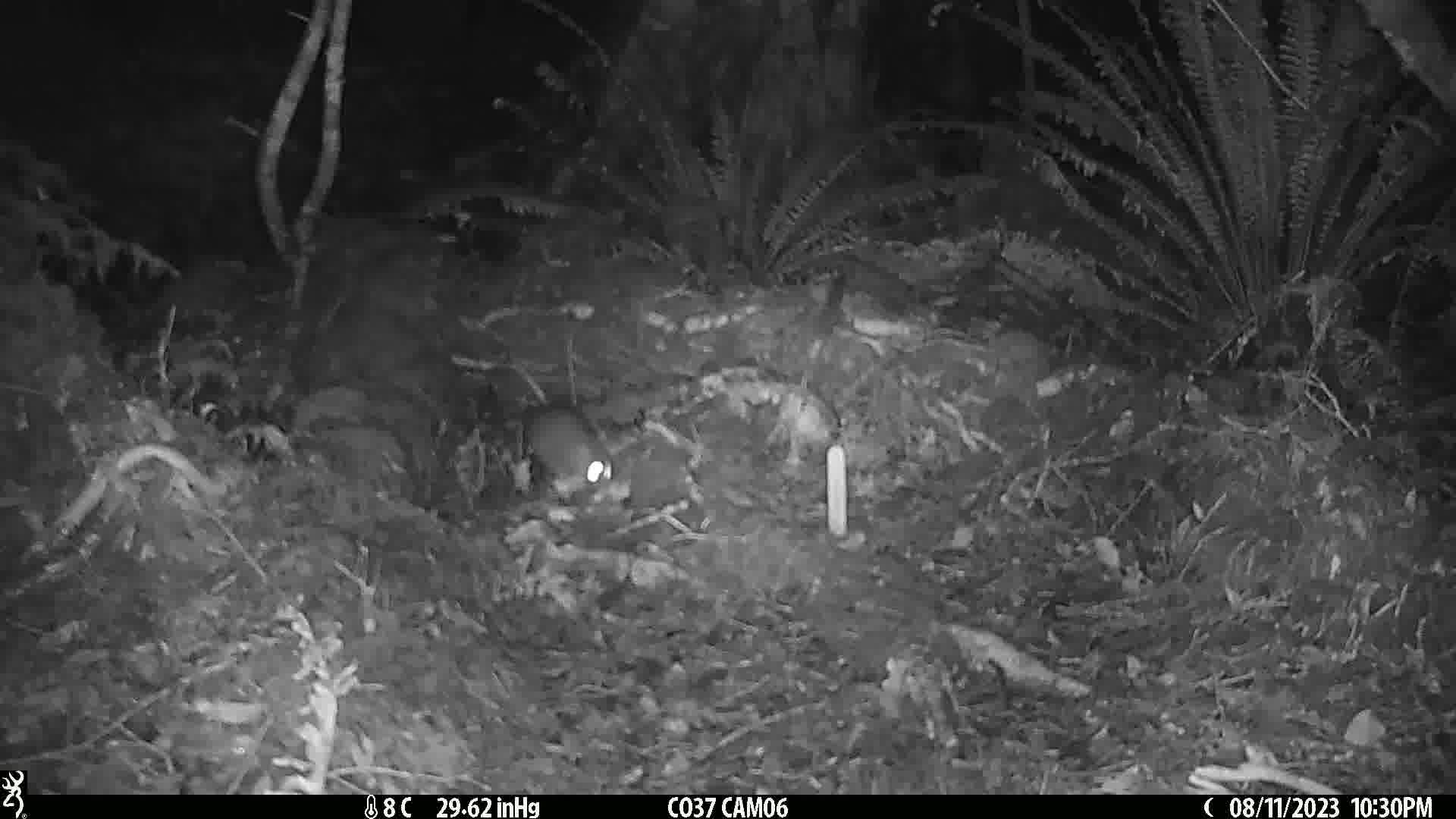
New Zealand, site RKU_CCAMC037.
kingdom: Animalia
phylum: Chordata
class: Mammalia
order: Rodentia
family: Muridae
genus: Rattus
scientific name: Rattus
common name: rat